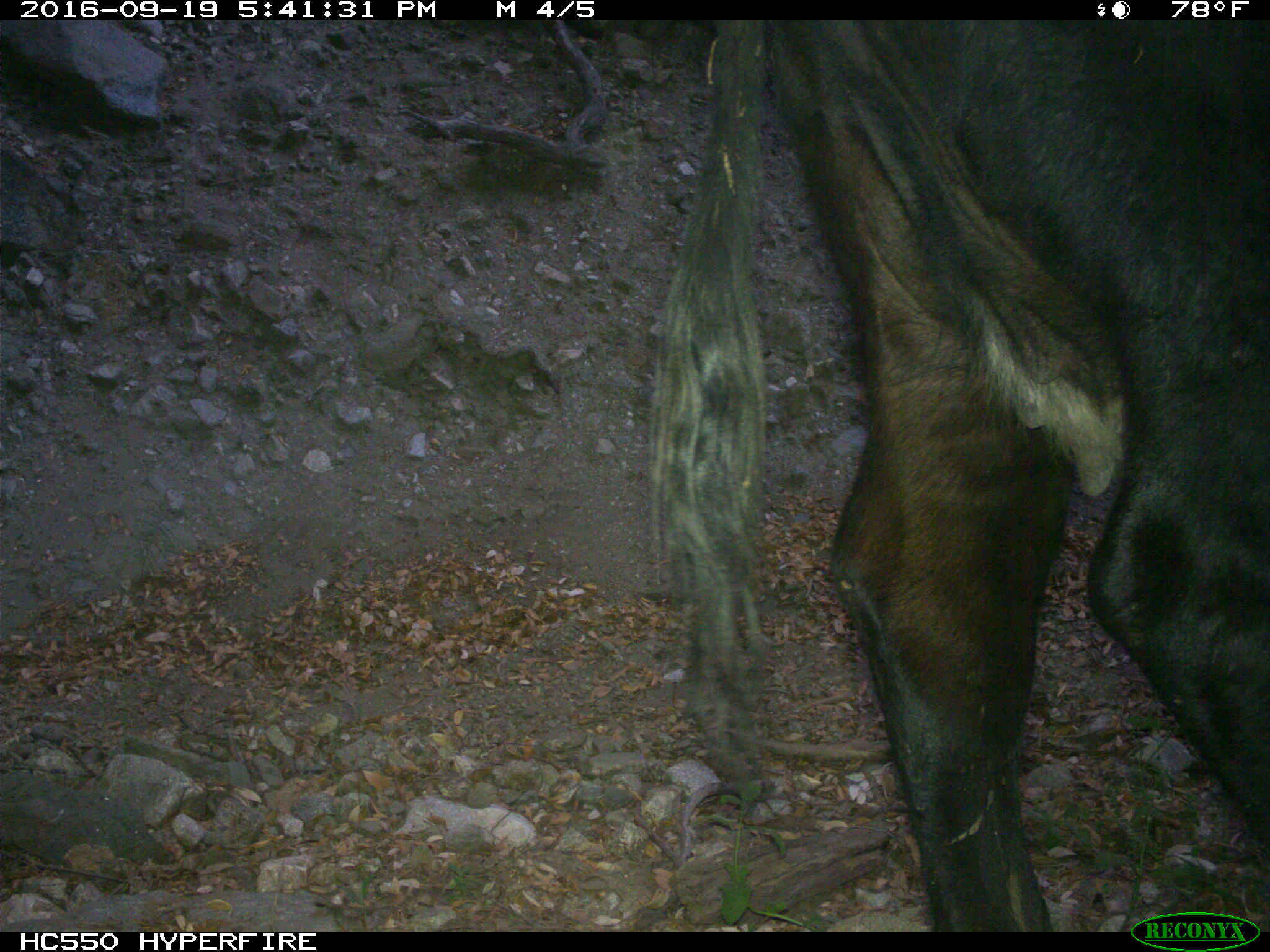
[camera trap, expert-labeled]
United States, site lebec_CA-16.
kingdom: Animalia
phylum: Chordata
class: Mammalia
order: Artiodactyla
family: Bovidae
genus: Bos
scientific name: Bos taurus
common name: domestic cow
Bos taurus (domestic cow).